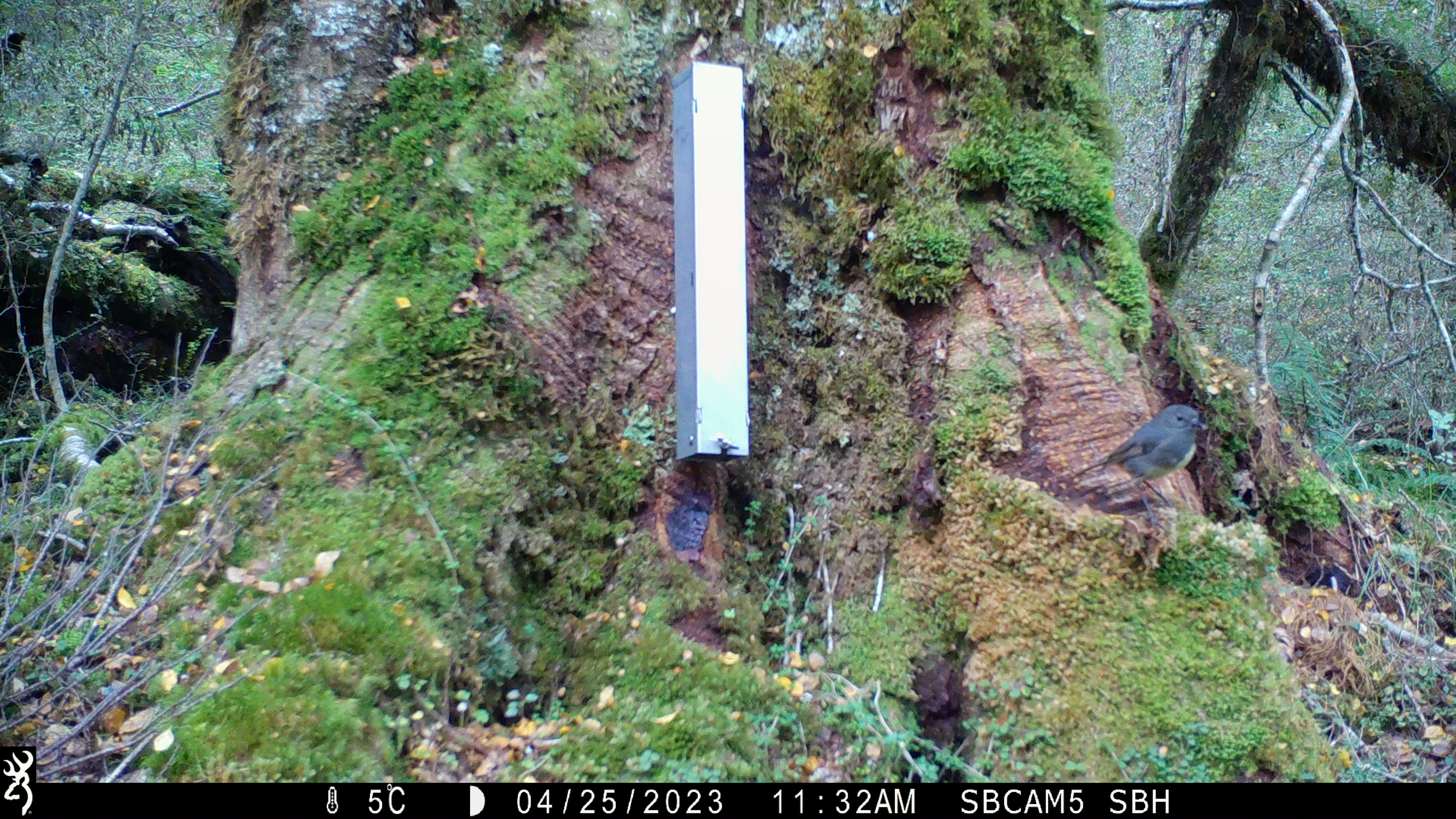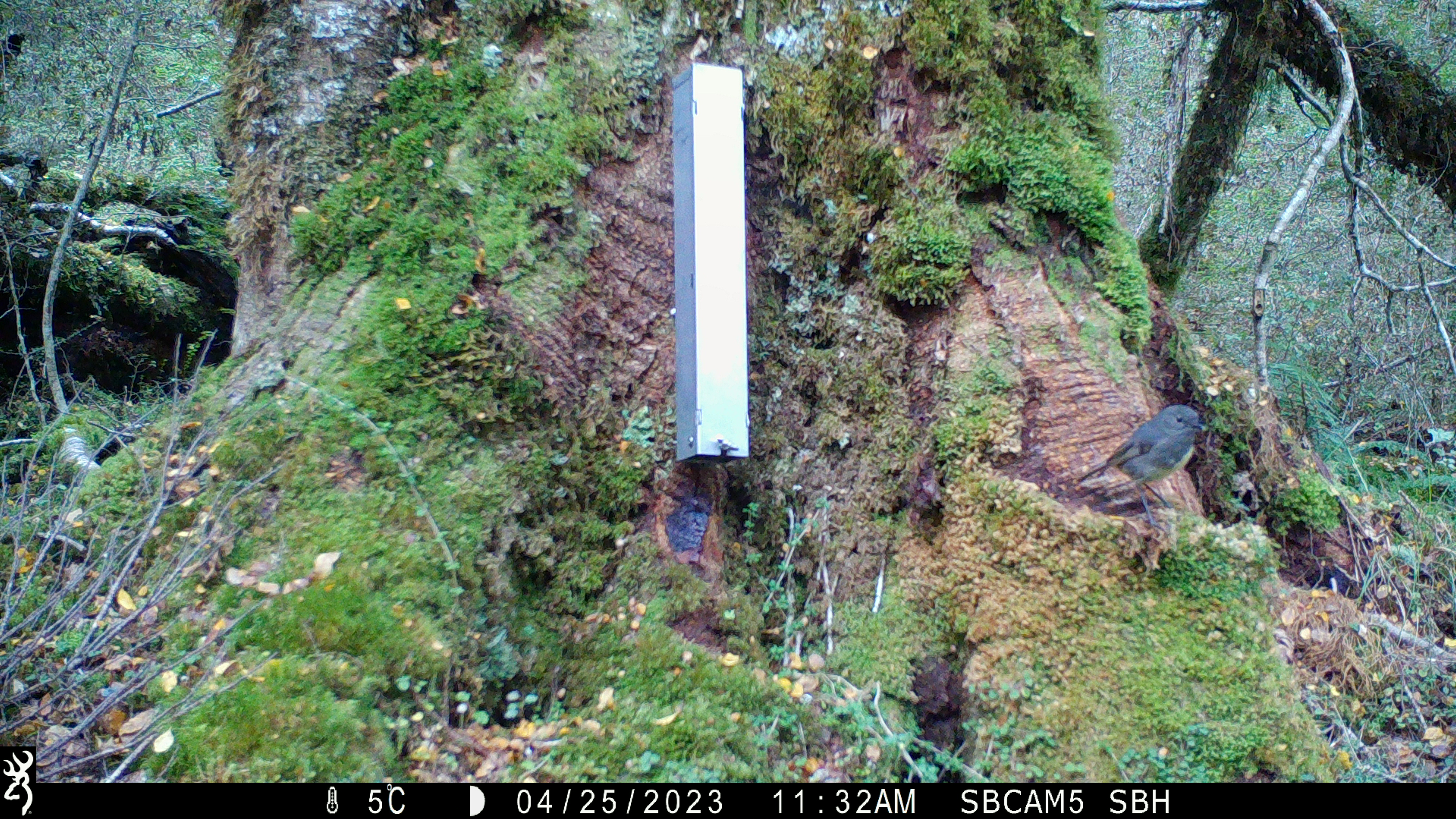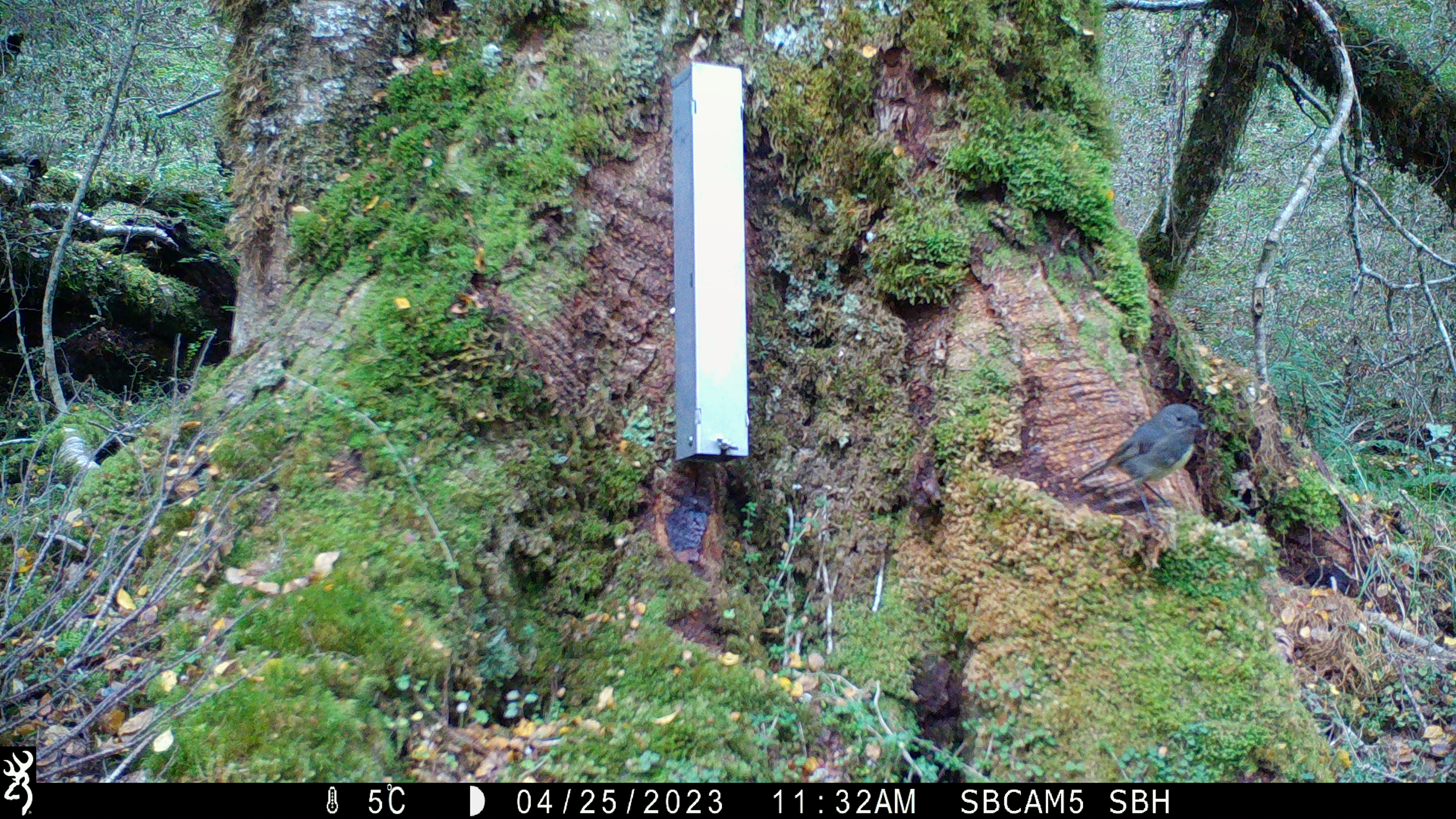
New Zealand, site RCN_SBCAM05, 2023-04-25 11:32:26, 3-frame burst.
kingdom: Animalia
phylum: Chordata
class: Aves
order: Passeriformes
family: Petroicidae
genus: Petroica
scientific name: Petroica australis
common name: new zealand robin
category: robin